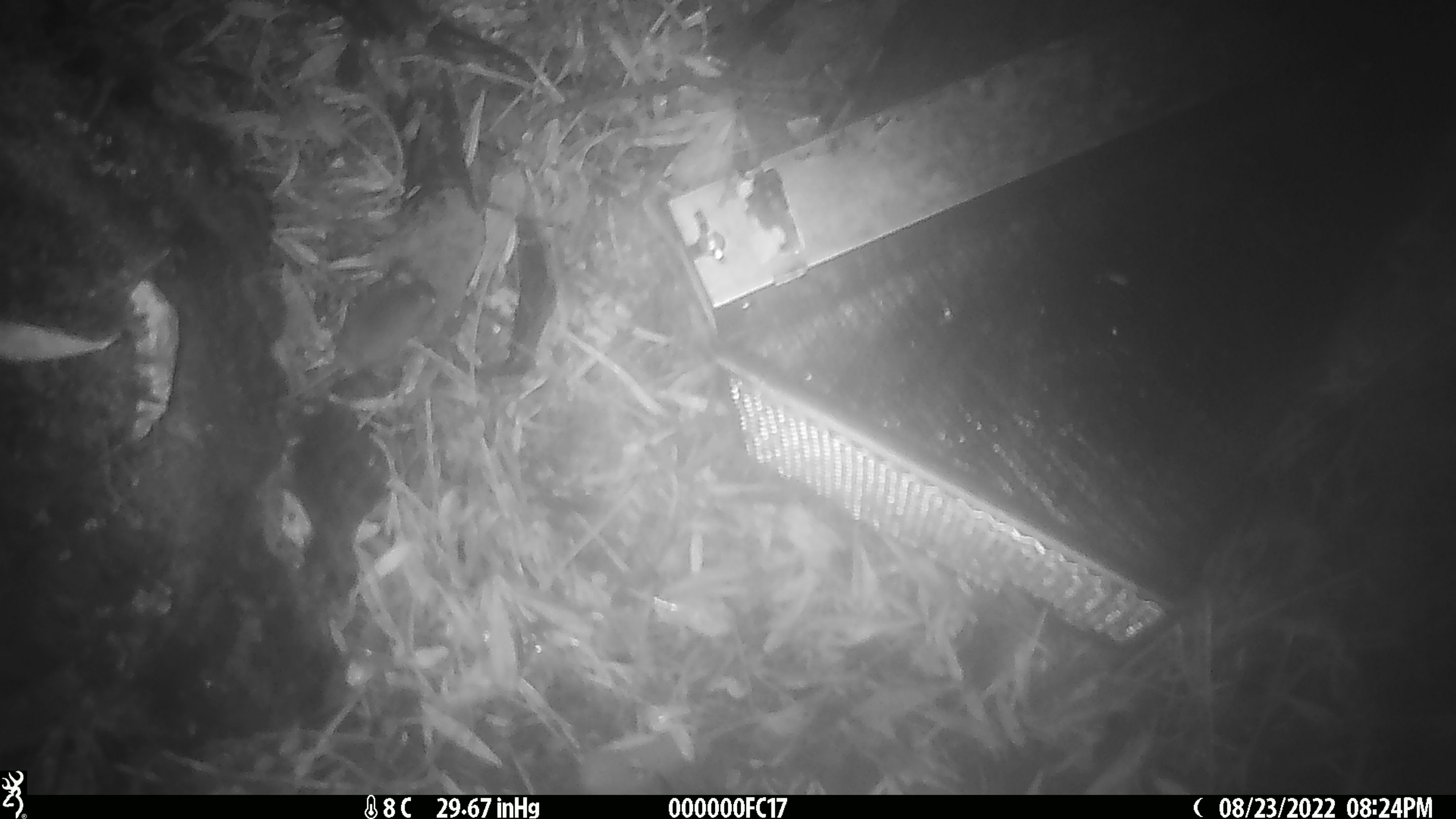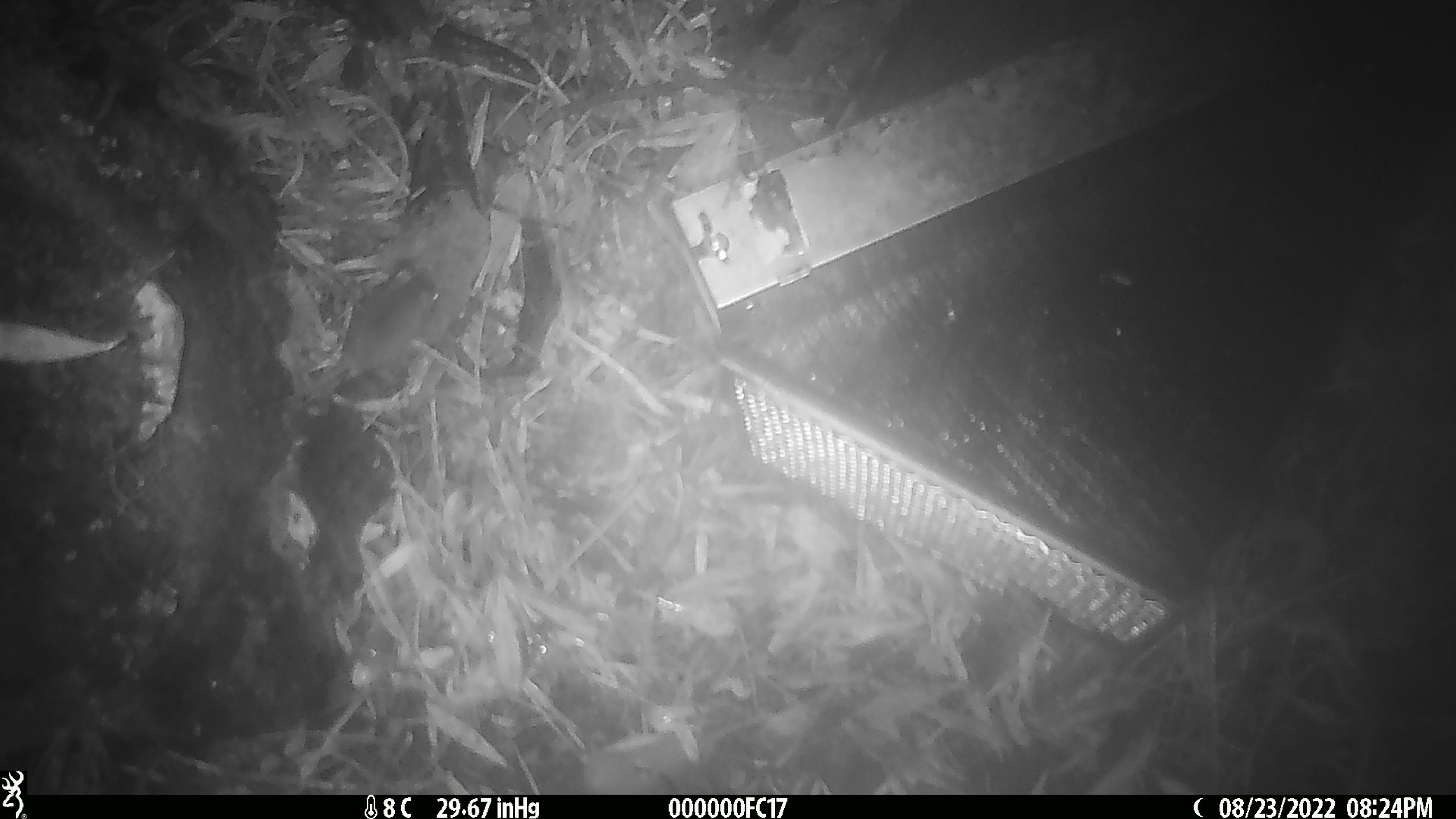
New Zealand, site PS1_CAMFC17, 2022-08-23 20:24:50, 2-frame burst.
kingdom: Animalia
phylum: Chordata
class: Mammalia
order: Rodentia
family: Muridae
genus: Mus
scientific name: Mus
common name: mouse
Mouse (Mus).